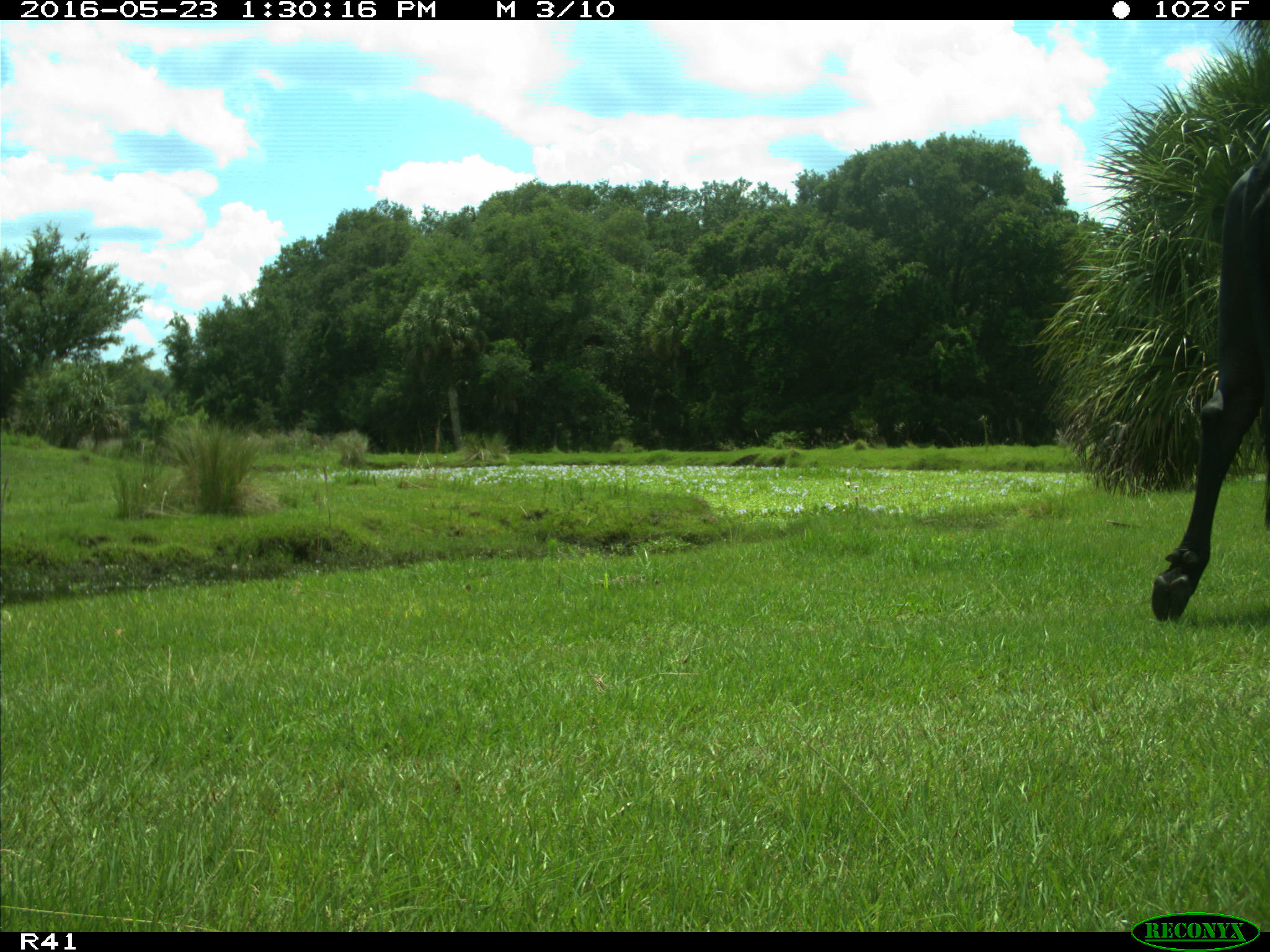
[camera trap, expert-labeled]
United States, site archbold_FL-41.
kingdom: Animalia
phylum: Chordata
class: Mammalia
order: Artiodactyla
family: Bovidae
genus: Bos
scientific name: Bos taurus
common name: domestic cow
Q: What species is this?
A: Bos taurus (domestic cow).